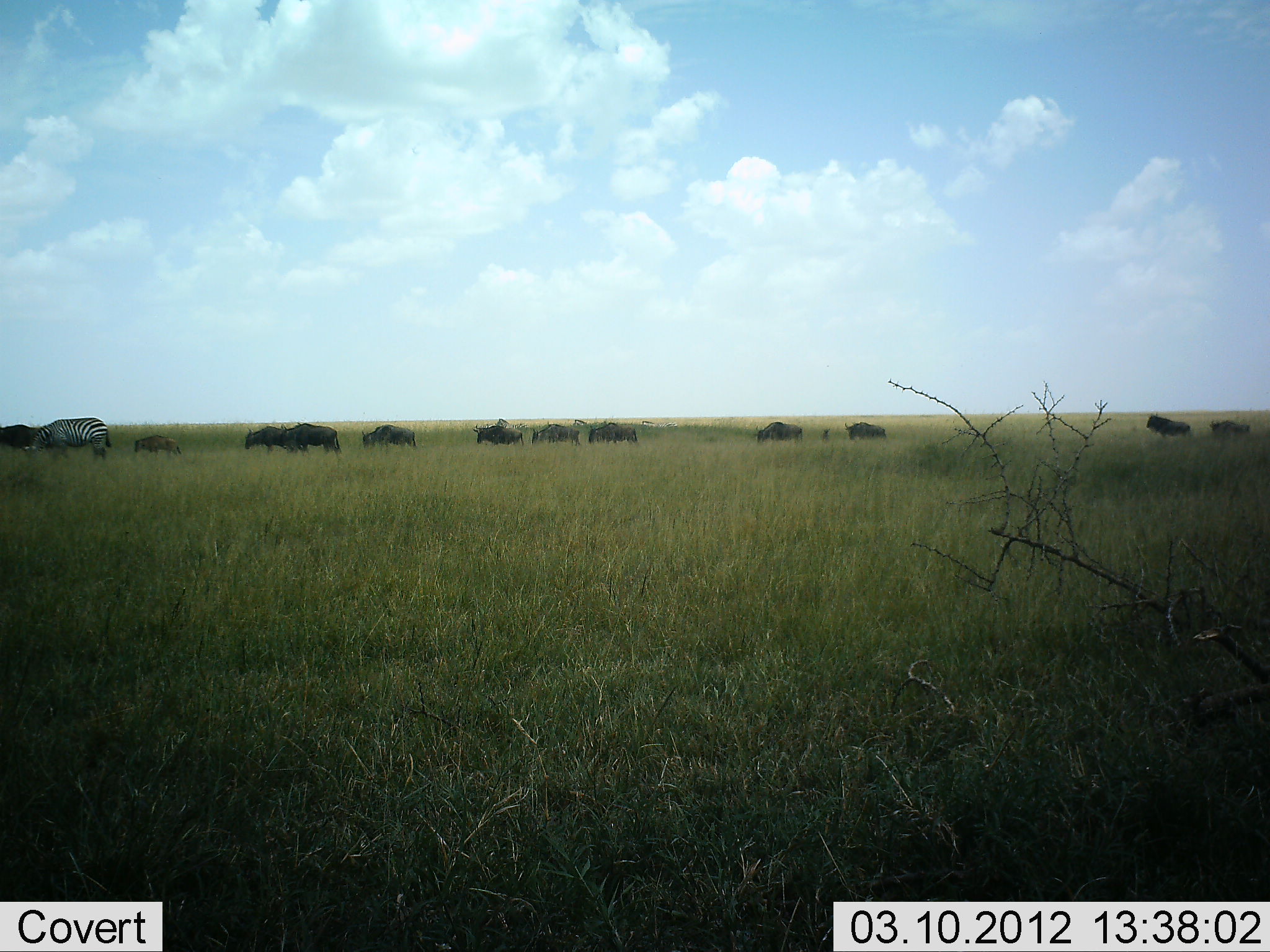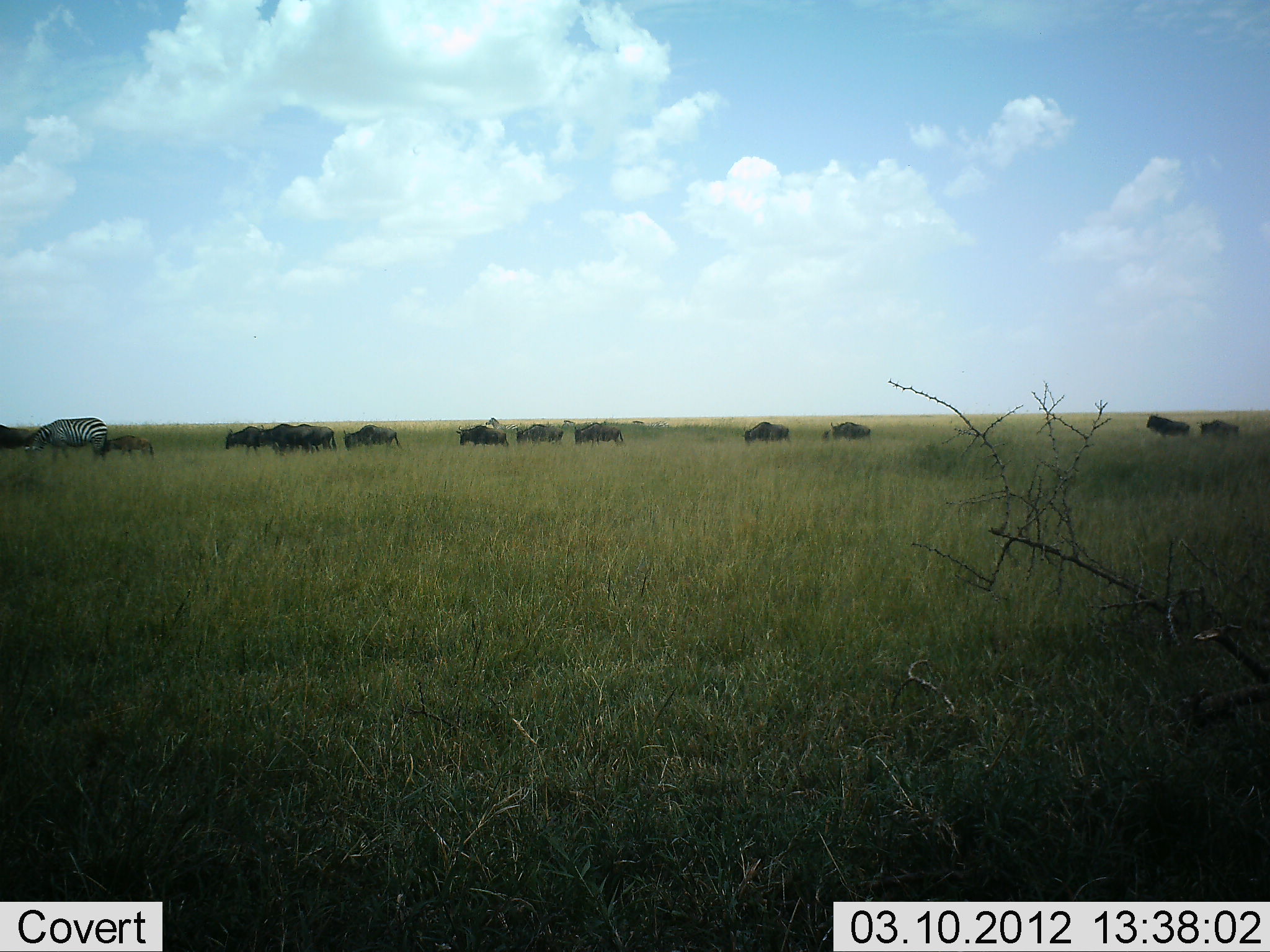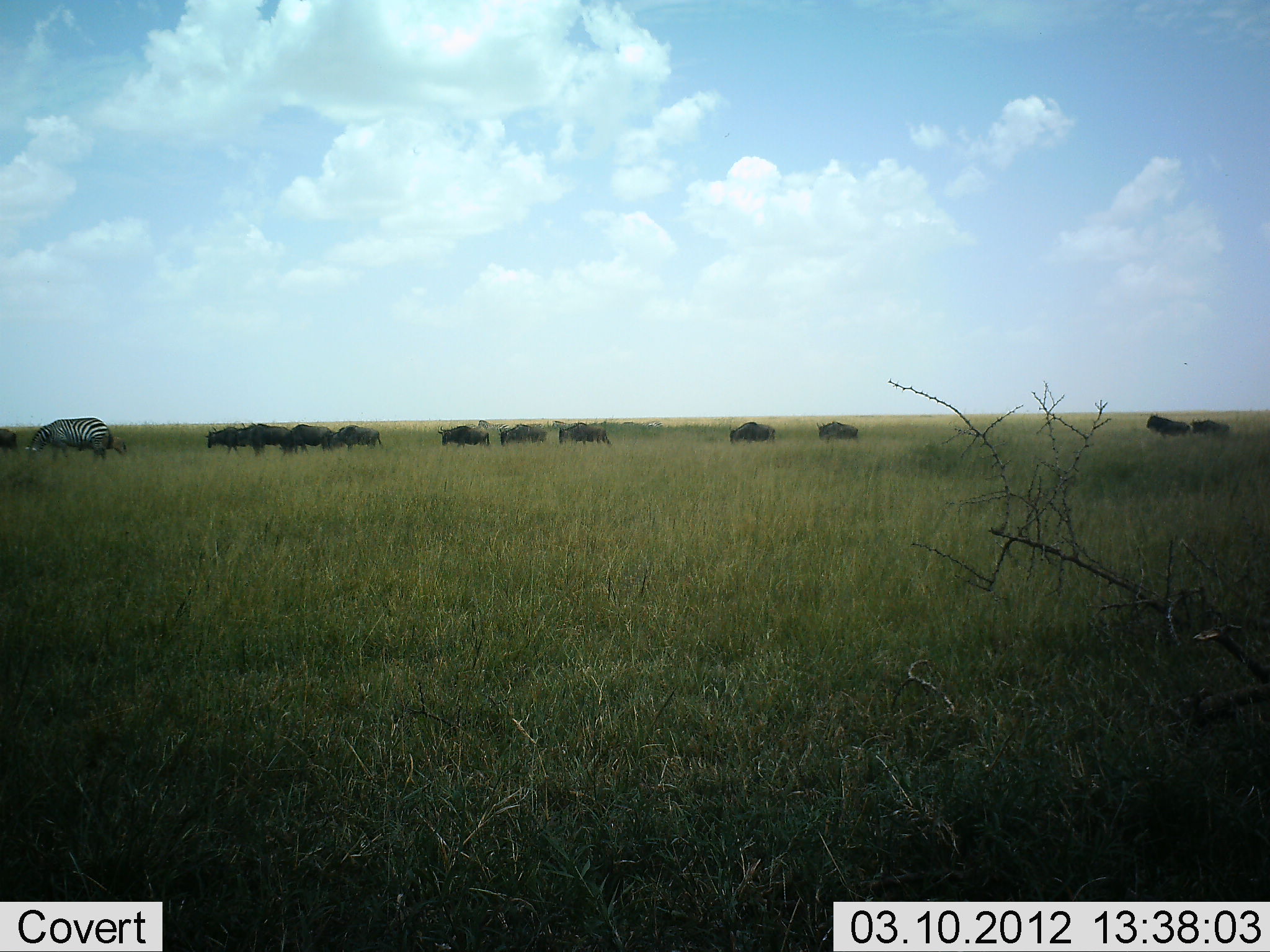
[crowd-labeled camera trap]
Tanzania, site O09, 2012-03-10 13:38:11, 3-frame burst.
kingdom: Animalia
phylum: Chordata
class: Mammalia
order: Artiodactyla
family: Bovidae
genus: Connochaetes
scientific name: Connochaetes taurinus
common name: blue wildebeest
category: wildebeest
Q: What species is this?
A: Wildebeest (blue wildebeest) (Connochaetes taurinus).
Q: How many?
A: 11-50.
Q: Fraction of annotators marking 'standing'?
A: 31%.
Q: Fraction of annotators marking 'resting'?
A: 0%.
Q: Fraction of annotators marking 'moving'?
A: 97%.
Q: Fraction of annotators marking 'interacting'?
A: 0%.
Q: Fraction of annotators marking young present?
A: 21%.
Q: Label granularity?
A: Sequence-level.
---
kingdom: Animalia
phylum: Chordata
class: Mammalia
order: Perissodactyla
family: Equidae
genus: Equus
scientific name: Equus quagga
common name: plains zebra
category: zebra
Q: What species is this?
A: Zebra (plains zebra) (Equus quagga).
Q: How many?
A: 1.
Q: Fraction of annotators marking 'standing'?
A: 31%.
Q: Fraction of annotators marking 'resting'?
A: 0%.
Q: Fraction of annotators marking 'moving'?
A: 23%.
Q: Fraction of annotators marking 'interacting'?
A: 0%.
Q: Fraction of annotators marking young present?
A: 0%.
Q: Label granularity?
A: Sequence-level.